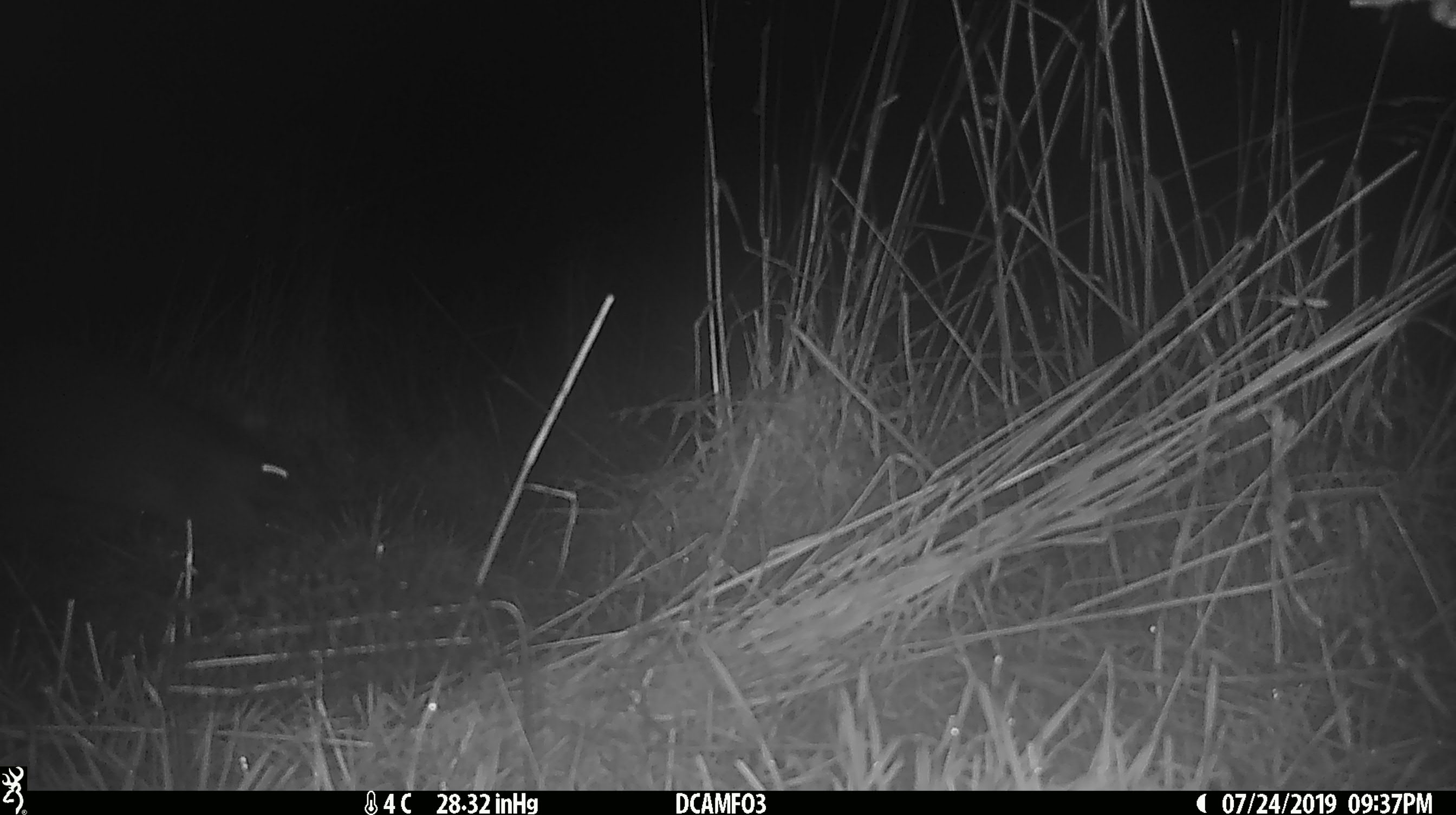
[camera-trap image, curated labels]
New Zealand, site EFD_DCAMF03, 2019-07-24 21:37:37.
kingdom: Animalia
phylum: Chordata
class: Mammalia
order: Diprotodontia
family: Phalangeridae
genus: Trichosurus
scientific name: Trichosurus vulpecula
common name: common brushtail possum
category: possum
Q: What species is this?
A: Possum (common brushtail possum) (Trichosurus vulpecula).